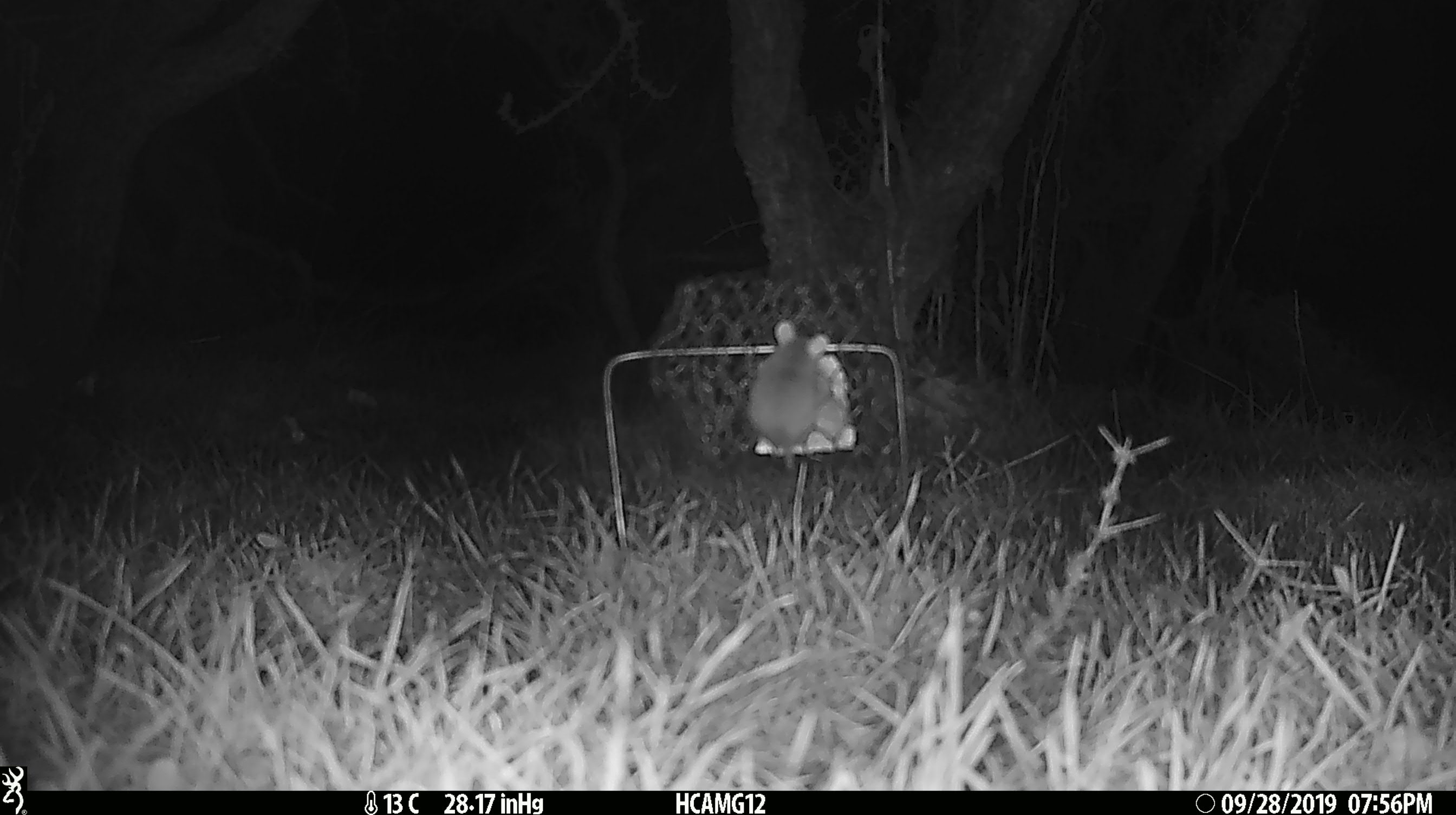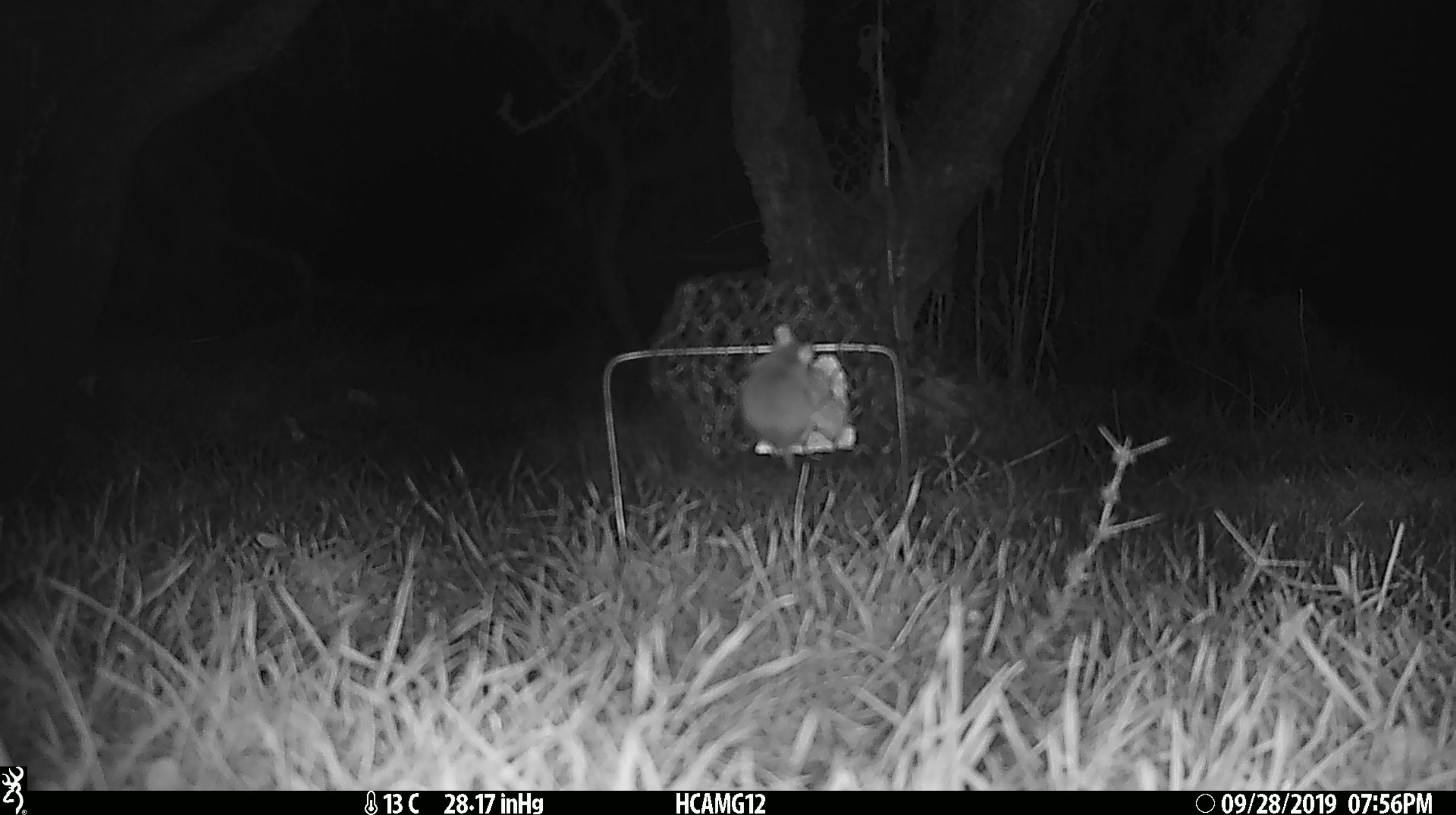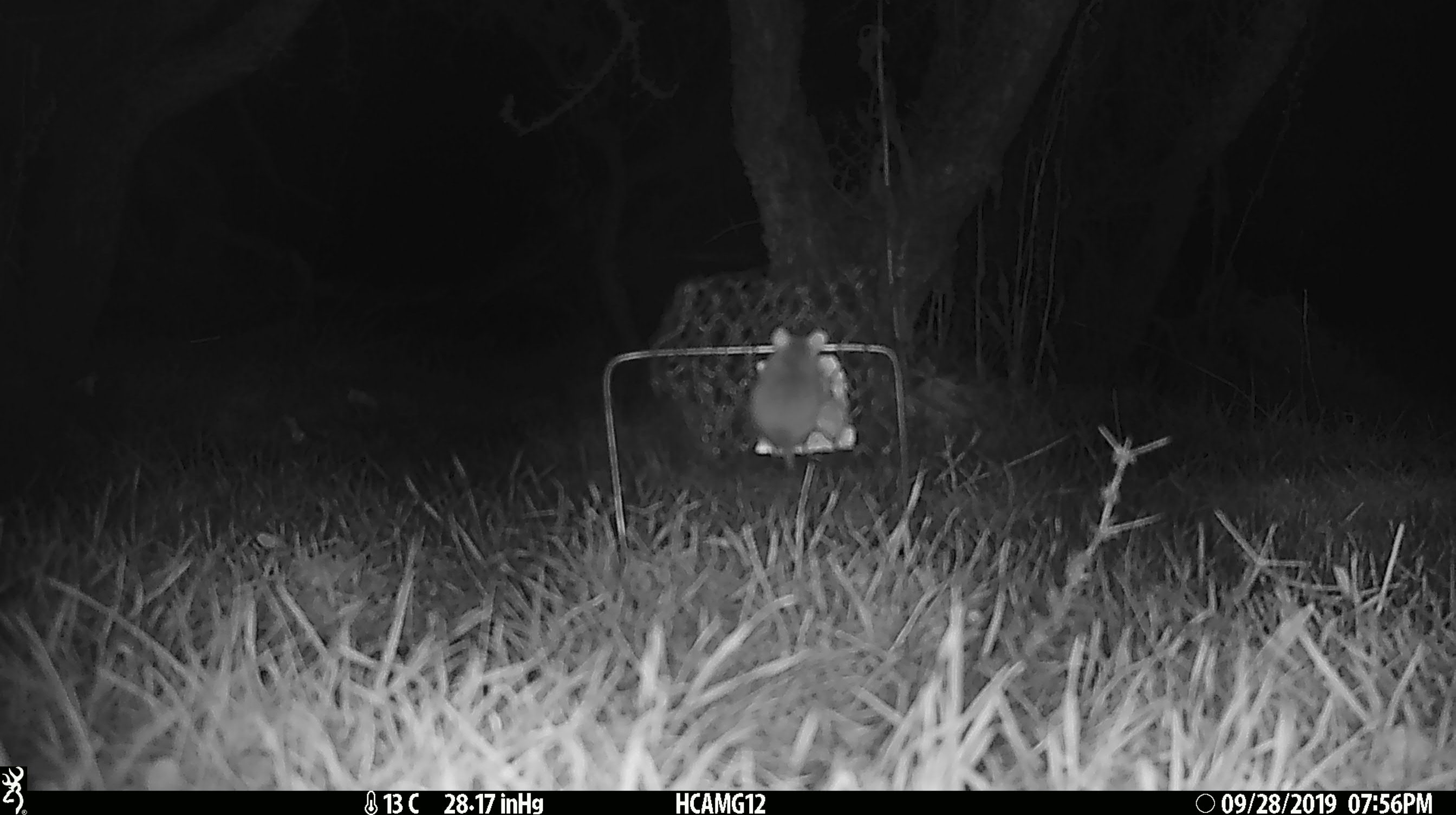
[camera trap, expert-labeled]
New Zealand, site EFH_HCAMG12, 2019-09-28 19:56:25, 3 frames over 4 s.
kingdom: Animalia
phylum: Chordata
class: Mammalia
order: Rodentia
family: Muridae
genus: Mus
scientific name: Mus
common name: mouse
Mouse (Mus).